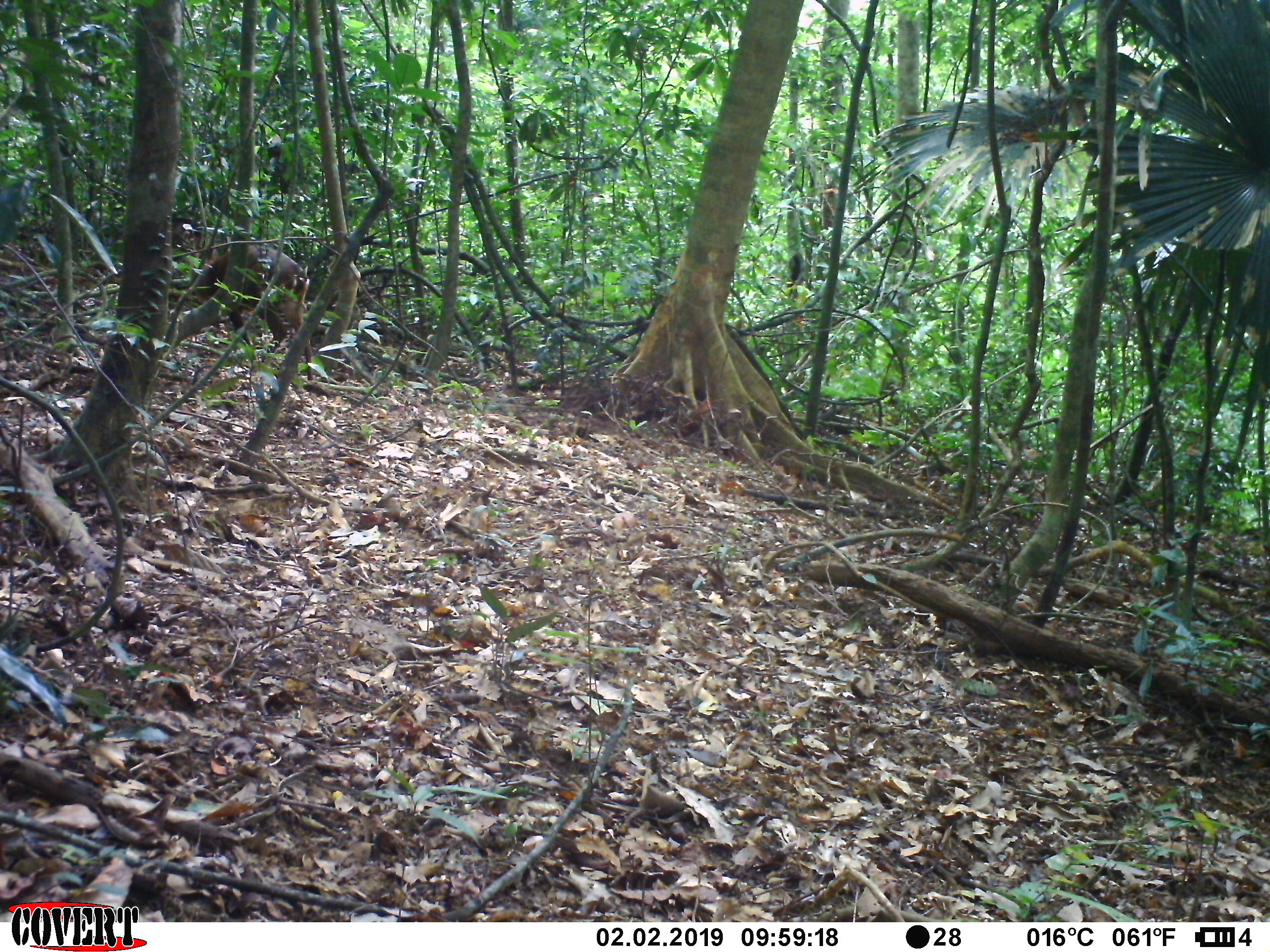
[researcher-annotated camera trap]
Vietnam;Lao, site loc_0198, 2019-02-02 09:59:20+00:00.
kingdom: Animalia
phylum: Chordata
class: Mammalia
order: Artiodactyla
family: Cervidae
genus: Muntiacus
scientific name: Muntiacus vuquangensis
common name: large-antlered muntjac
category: large antlered muntjac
Large antlered muntjac (large-antlered muntjac) (Muntiacus vuquangensis). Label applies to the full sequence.